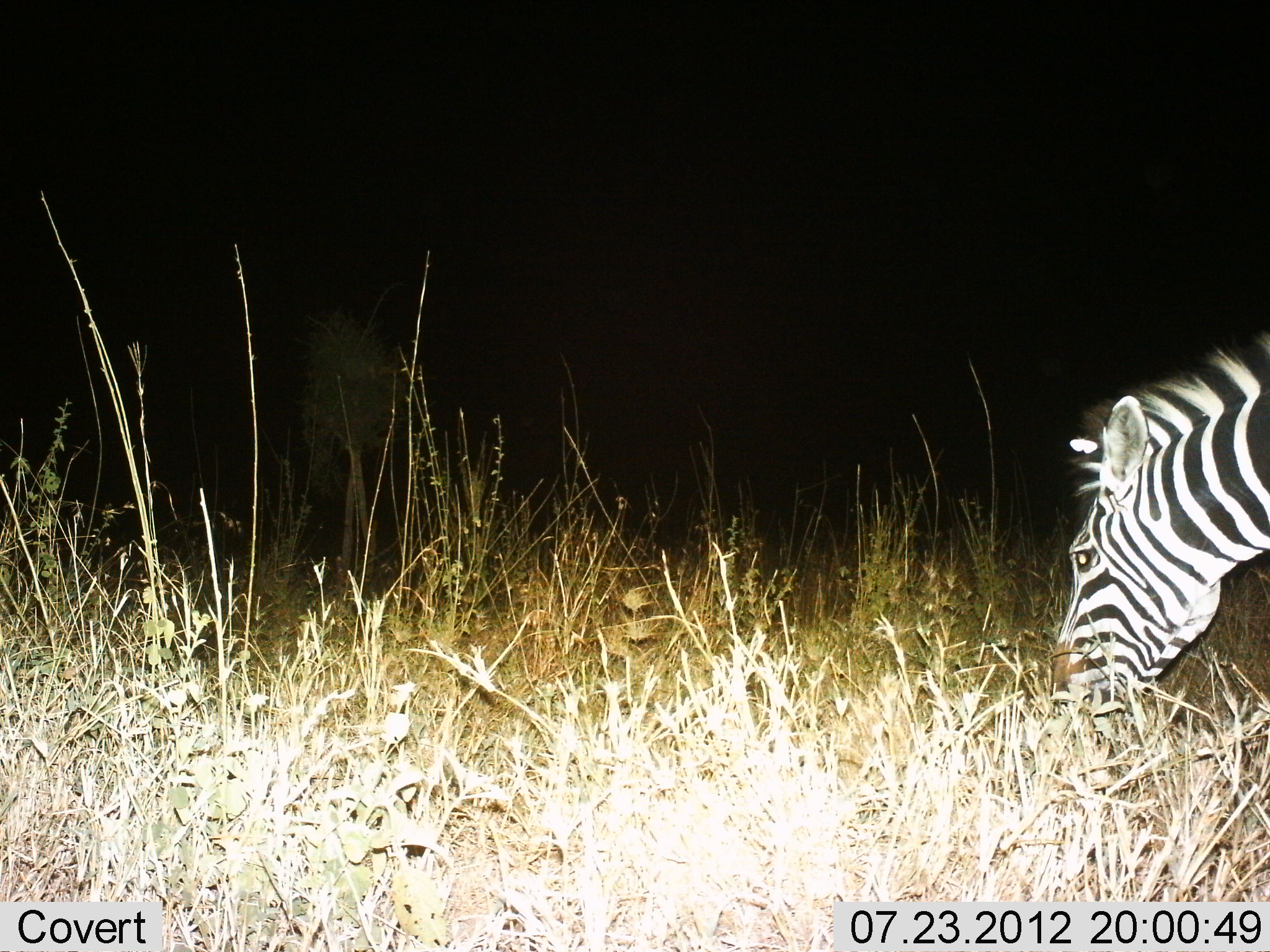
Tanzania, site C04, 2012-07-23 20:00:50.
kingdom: Animalia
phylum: Chordata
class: Mammalia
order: Perissodactyla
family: Equidae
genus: Equus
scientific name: Equus quagga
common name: plains zebra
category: zebra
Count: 1.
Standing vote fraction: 20%.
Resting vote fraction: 0%.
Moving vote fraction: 0%.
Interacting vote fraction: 0%.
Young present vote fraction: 0%.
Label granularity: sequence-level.